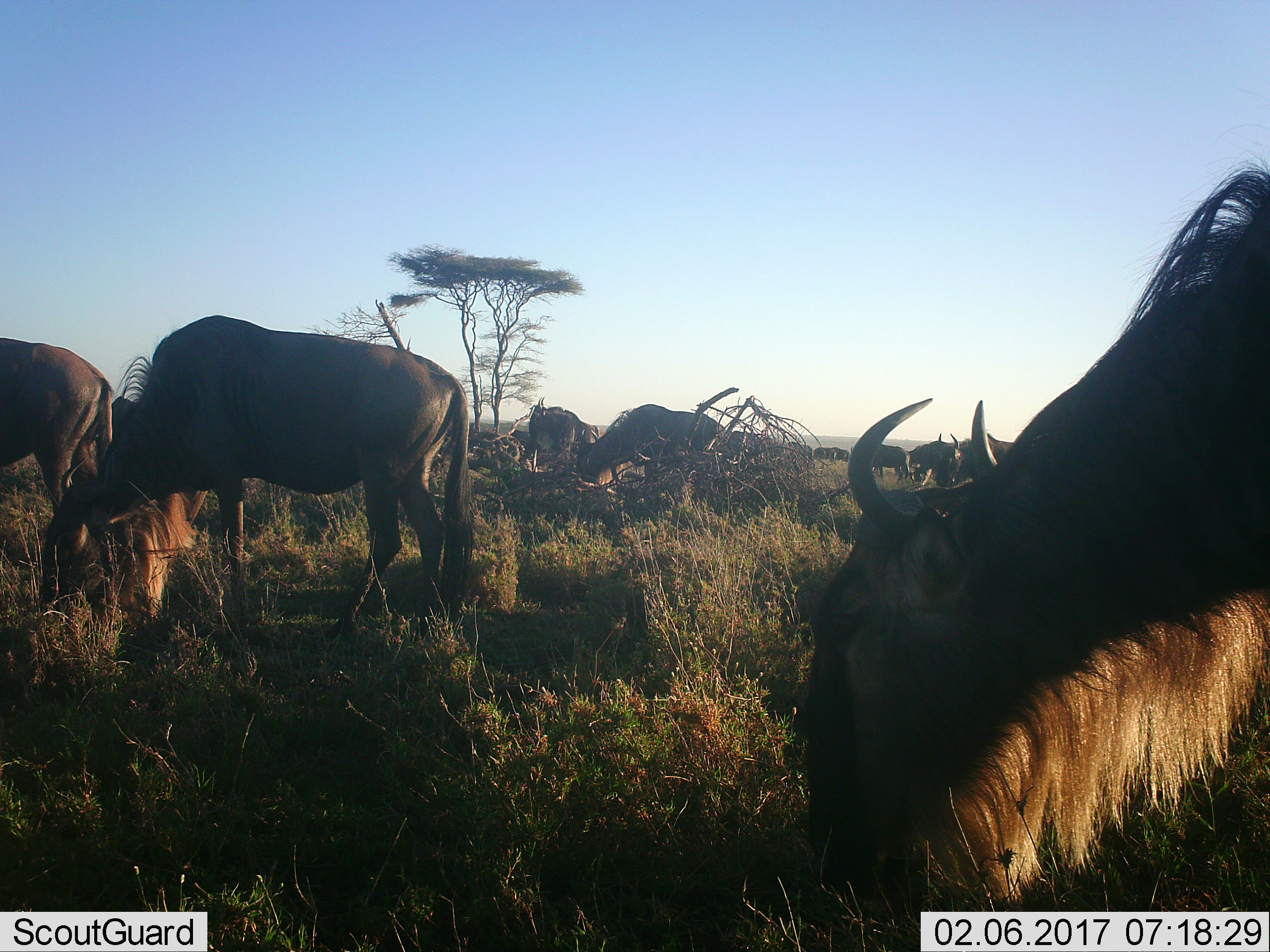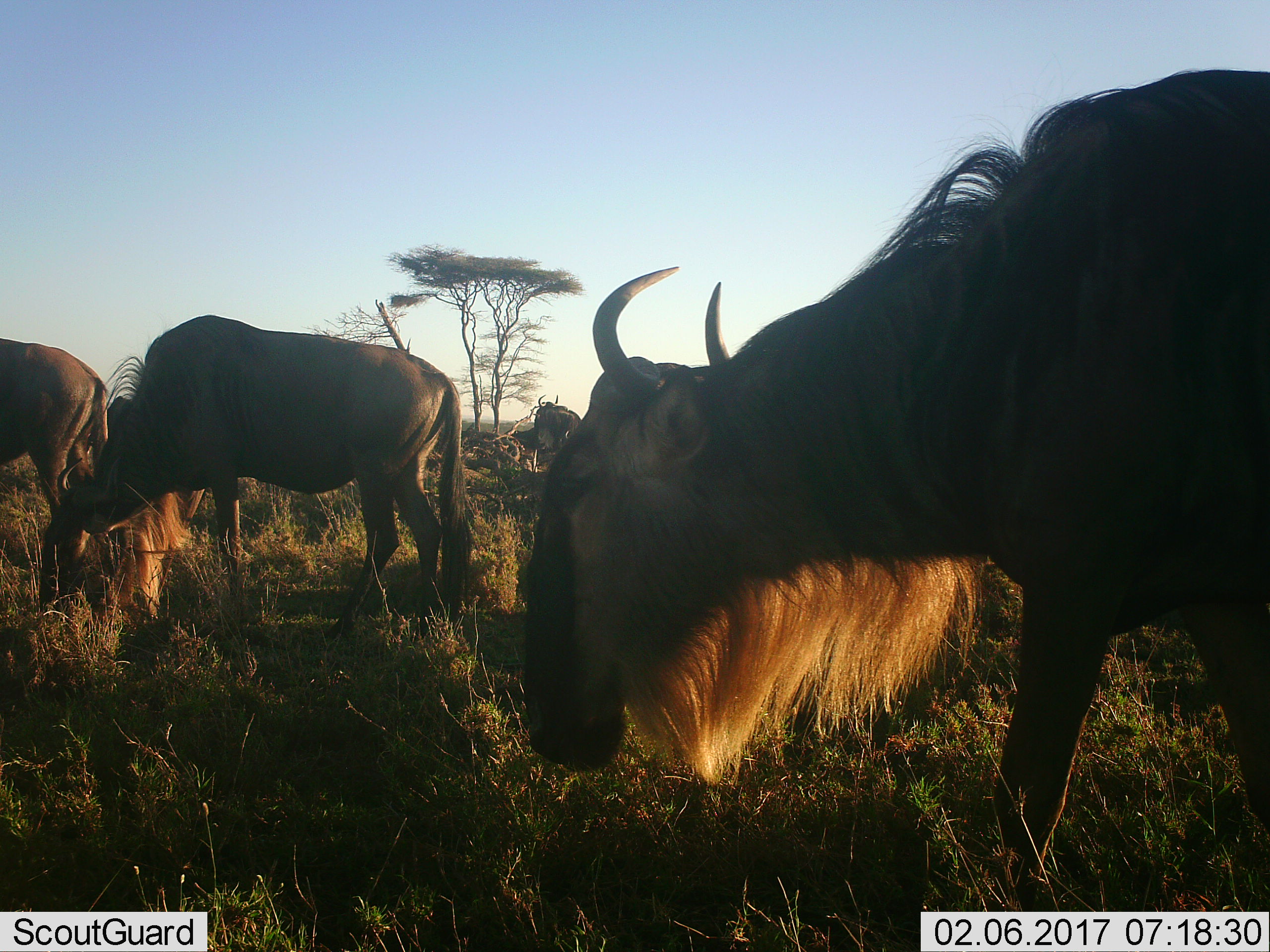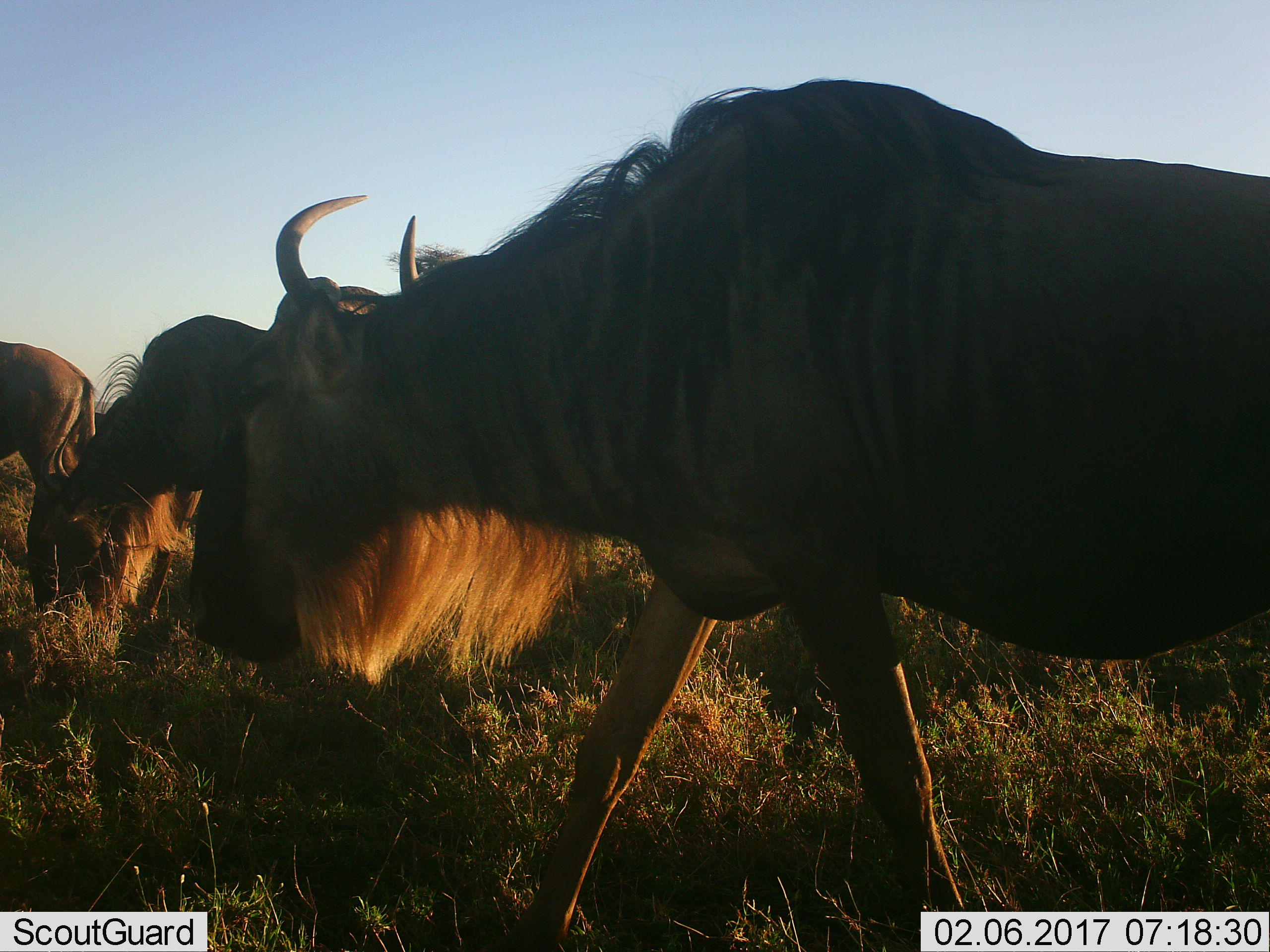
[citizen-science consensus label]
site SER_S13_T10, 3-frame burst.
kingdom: Animalia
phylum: Chordata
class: Mammalia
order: Artiodactyla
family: Bovidae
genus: Connochaetes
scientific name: Connochaetes taurinus taurinus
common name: blue wildebeest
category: wildebeestblue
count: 11-50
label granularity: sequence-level